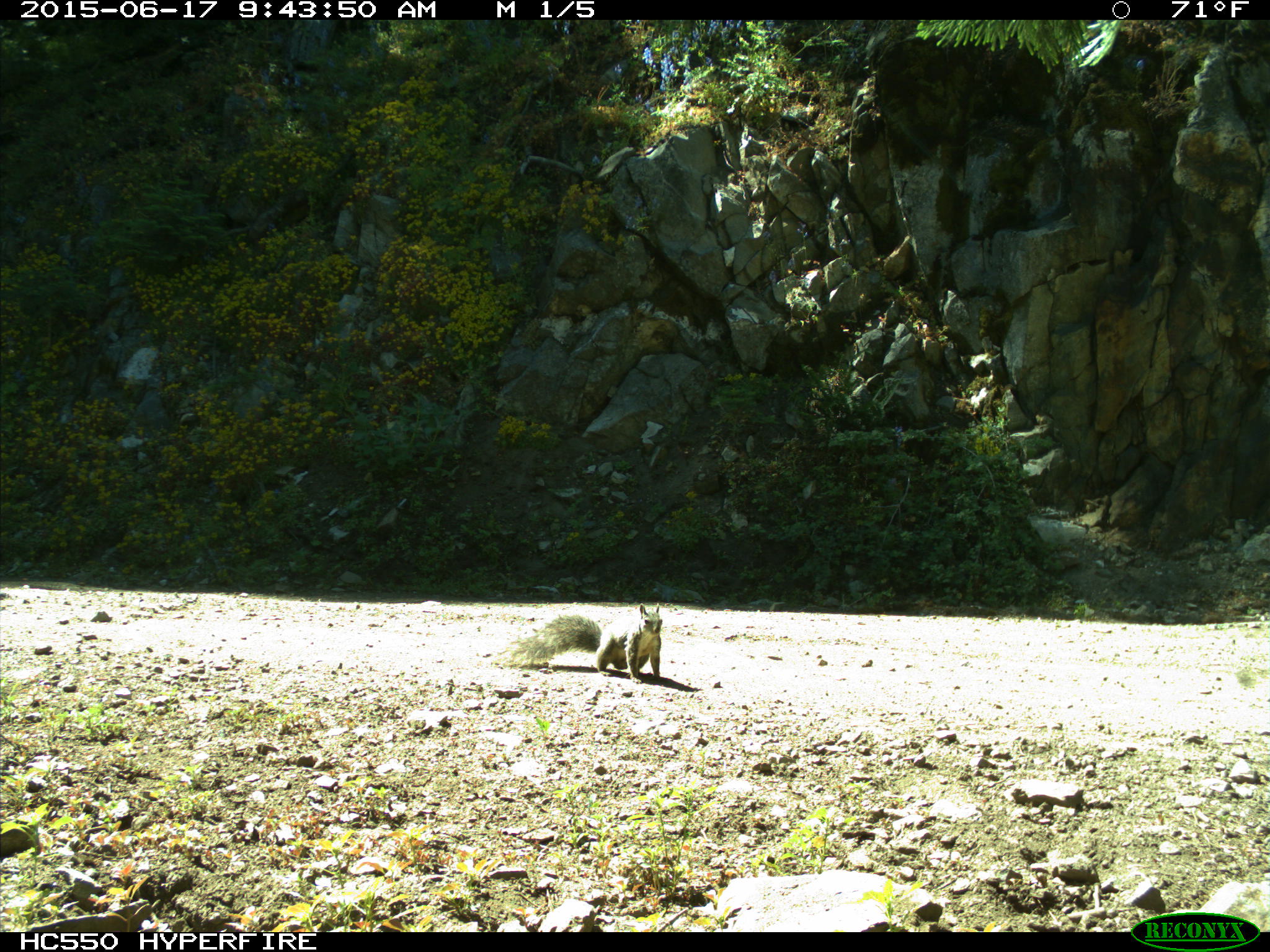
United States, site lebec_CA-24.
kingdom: Animalia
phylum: Chordata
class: Mammalia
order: Rodentia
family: Sciuridae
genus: Sciurus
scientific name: Sciurus carolinensis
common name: eastern gray squirrel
Sciurus carolinensis (eastern gray squirrel).